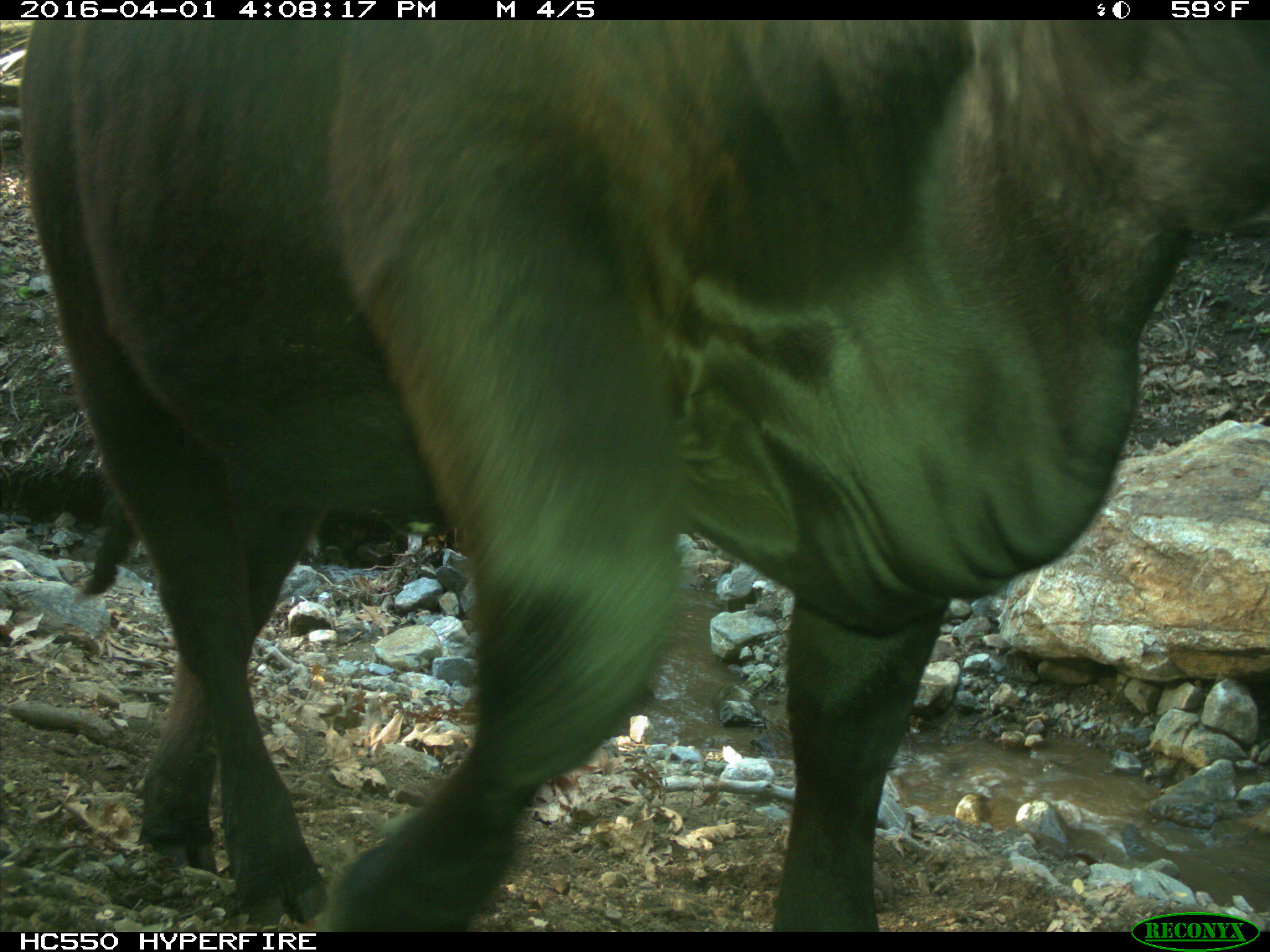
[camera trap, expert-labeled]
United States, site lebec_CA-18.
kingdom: Animalia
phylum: Chordata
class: Mammalia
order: Artiodactyla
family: Bovidae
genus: Bos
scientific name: Bos taurus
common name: domestic cow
Bos taurus (domestic cow).